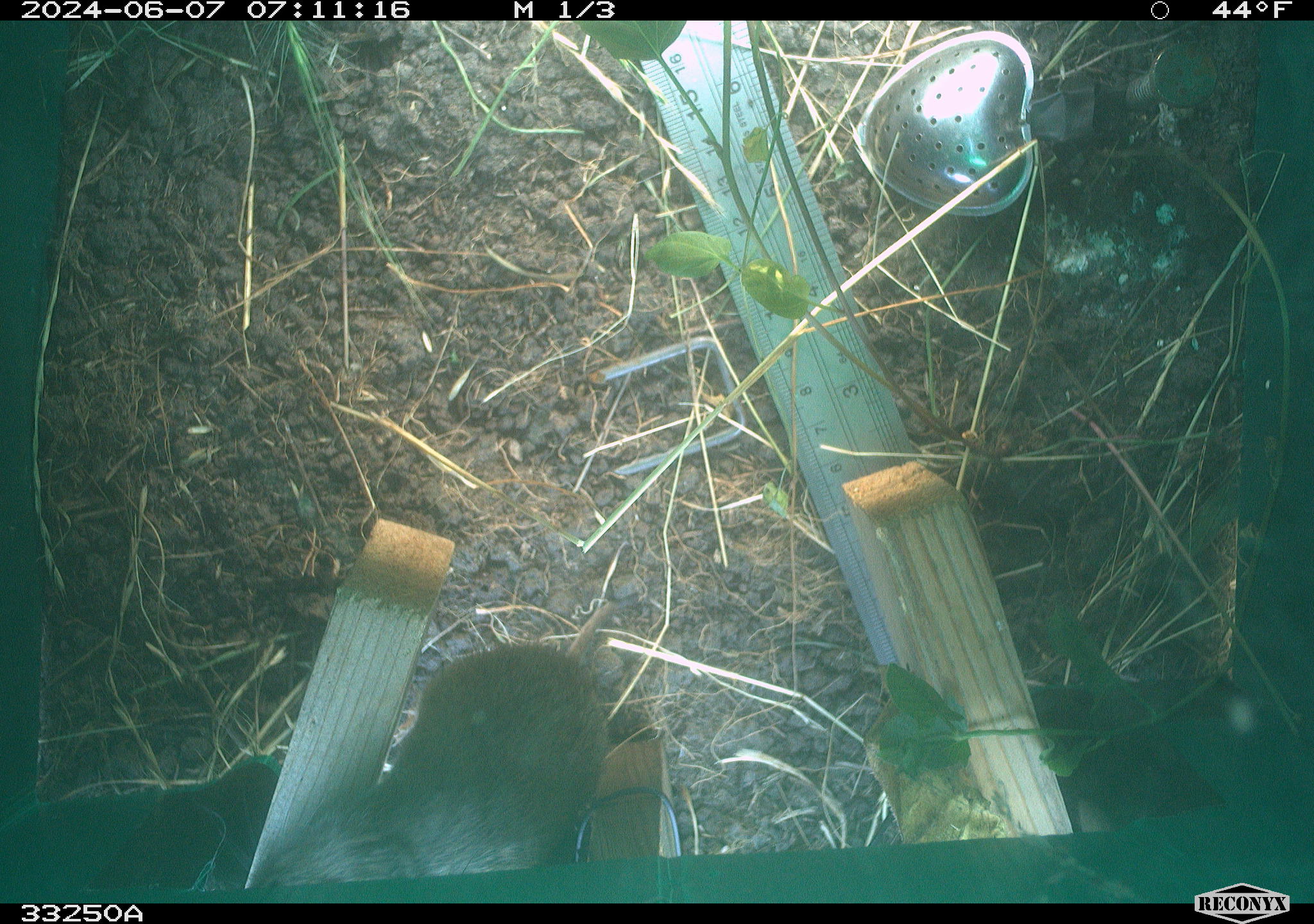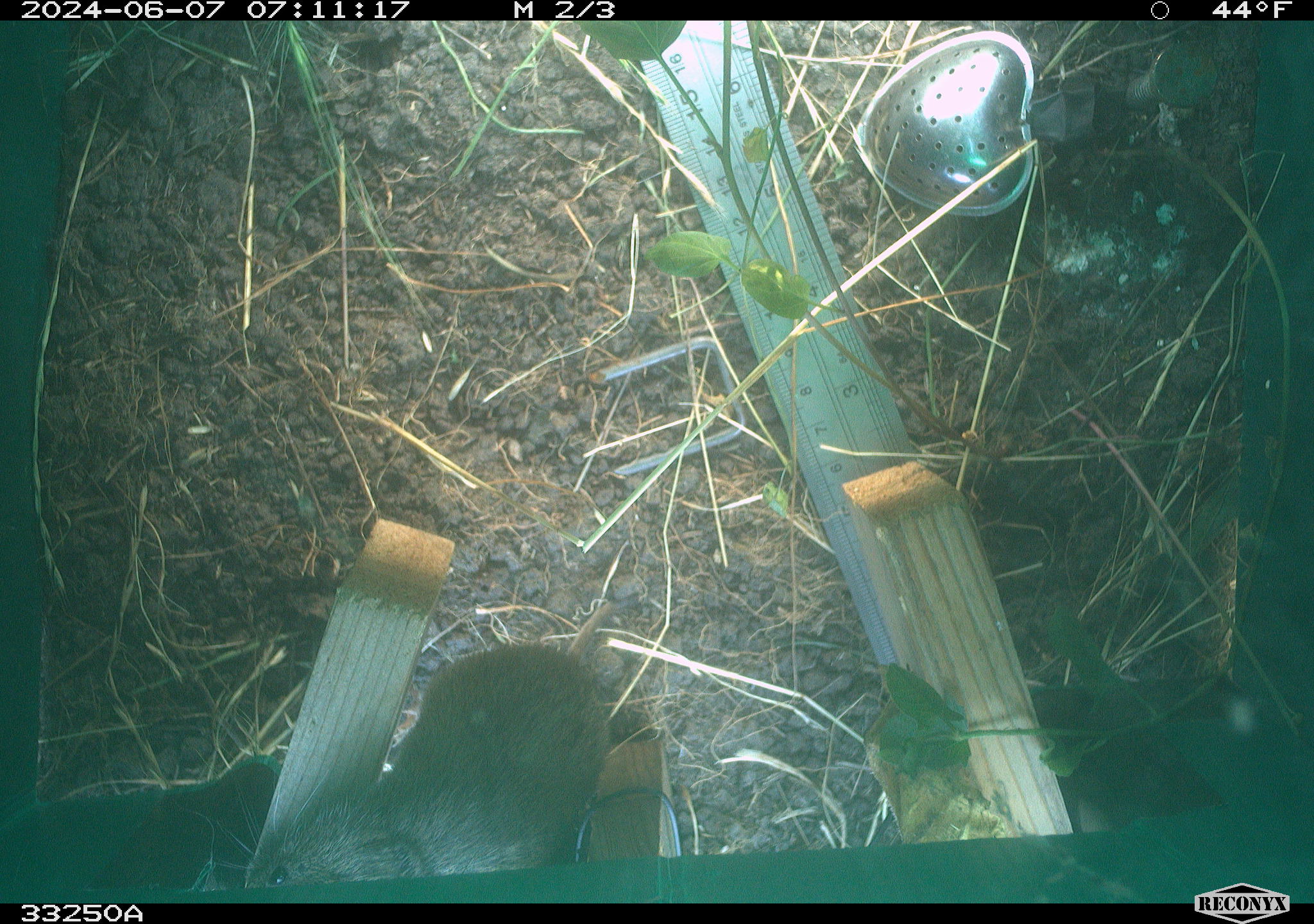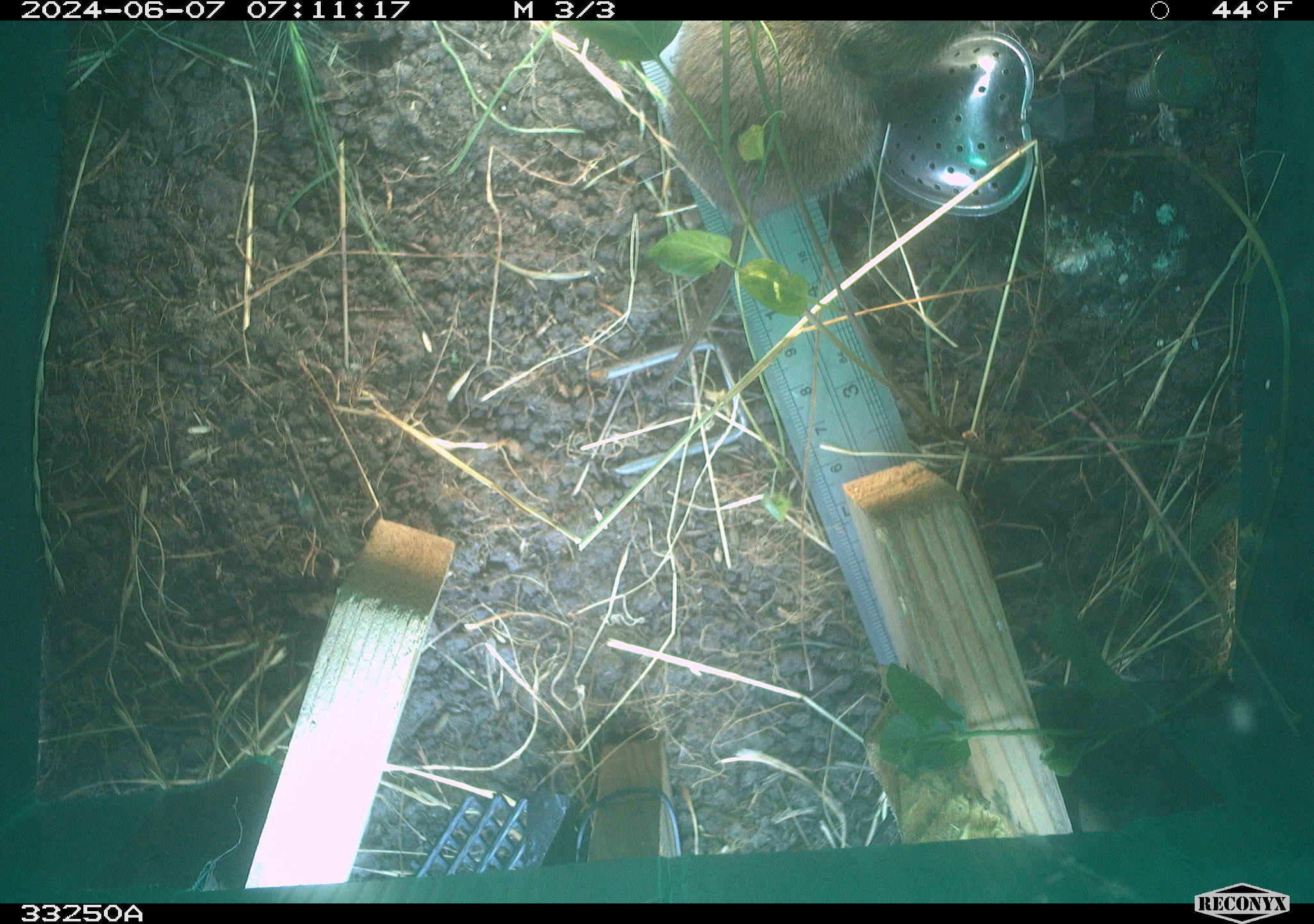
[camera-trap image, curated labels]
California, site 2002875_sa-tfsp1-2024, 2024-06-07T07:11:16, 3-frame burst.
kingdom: Animalia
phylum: Chordata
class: Mammalia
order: Rodentia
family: Cricetidae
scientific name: Arvicolinae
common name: voles, lemmings, and muskrats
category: arvicolinae subfamily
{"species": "arvicolinae subfamily (voles, lemmings, and muskrats) (Arvicolinae)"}